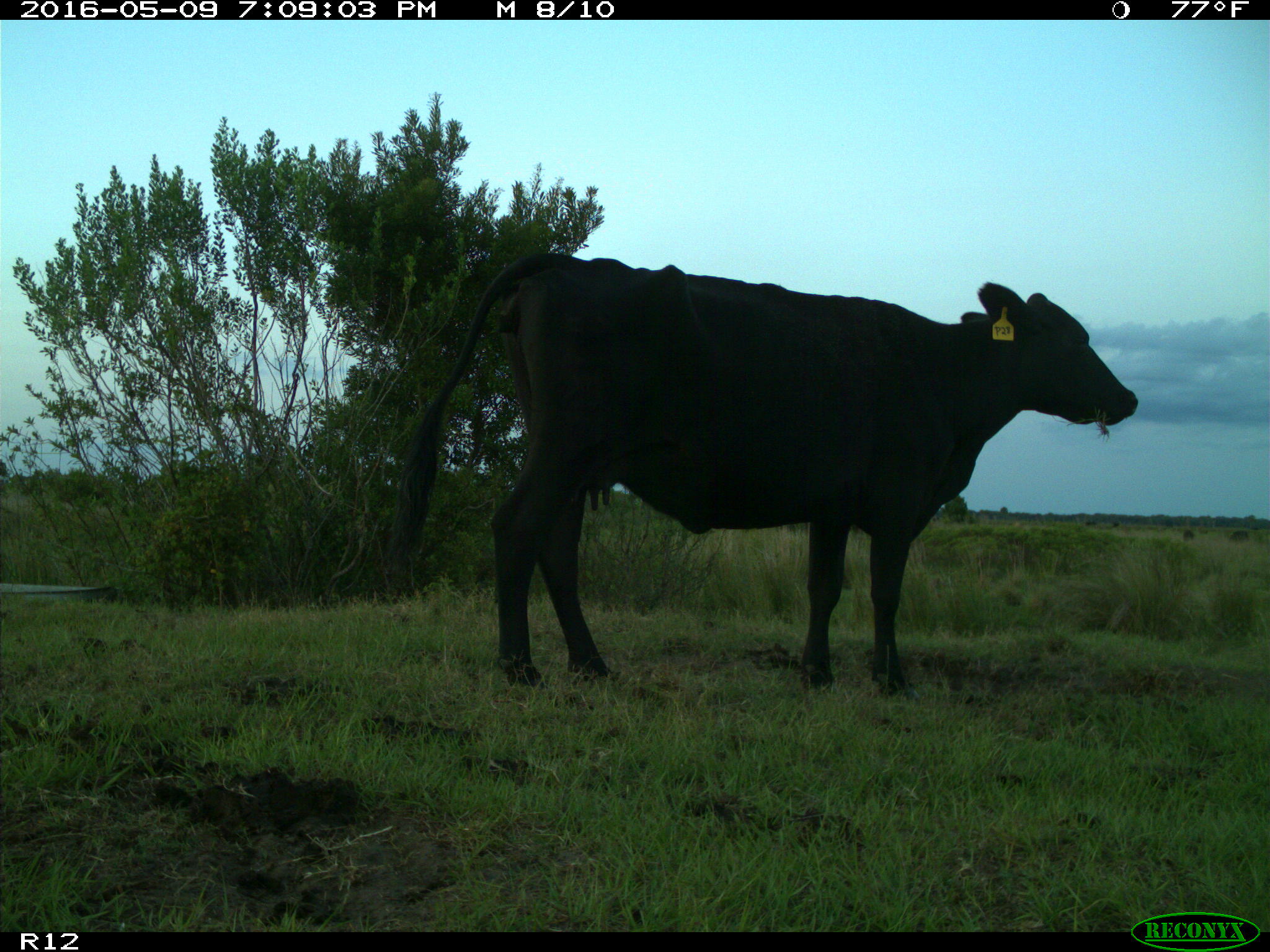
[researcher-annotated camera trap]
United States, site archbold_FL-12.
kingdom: Animalia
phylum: Chordata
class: Mammalia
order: Artiodactyla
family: Bovidae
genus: Bos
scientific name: Bos taurus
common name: domestic cow